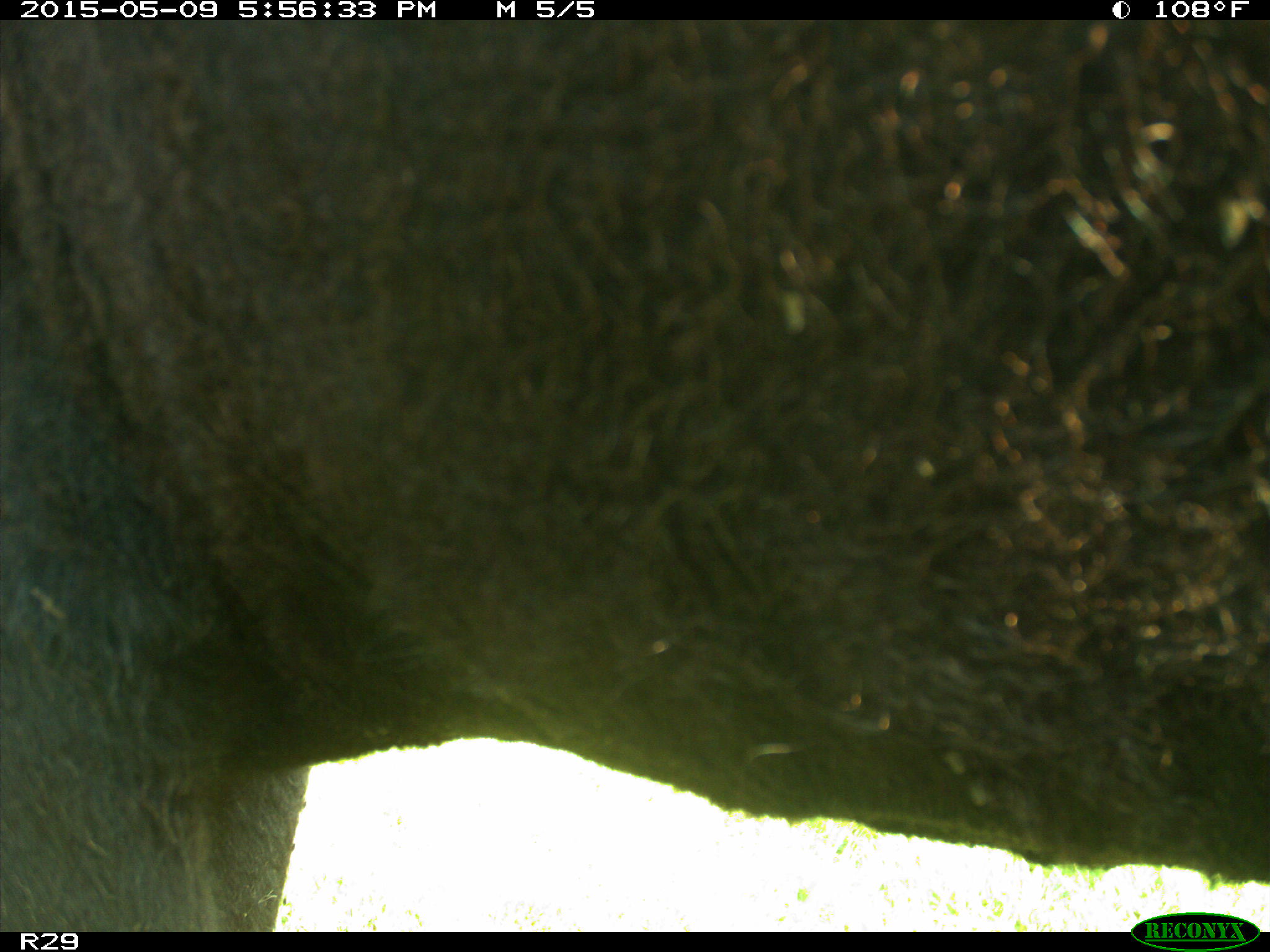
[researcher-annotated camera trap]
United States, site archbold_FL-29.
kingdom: Animalia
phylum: Chordata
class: Mammalia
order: Artiodactyla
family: Bovidae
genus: Bos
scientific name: Bos taurus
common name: domestic cow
Bos taurus (domestic cow).